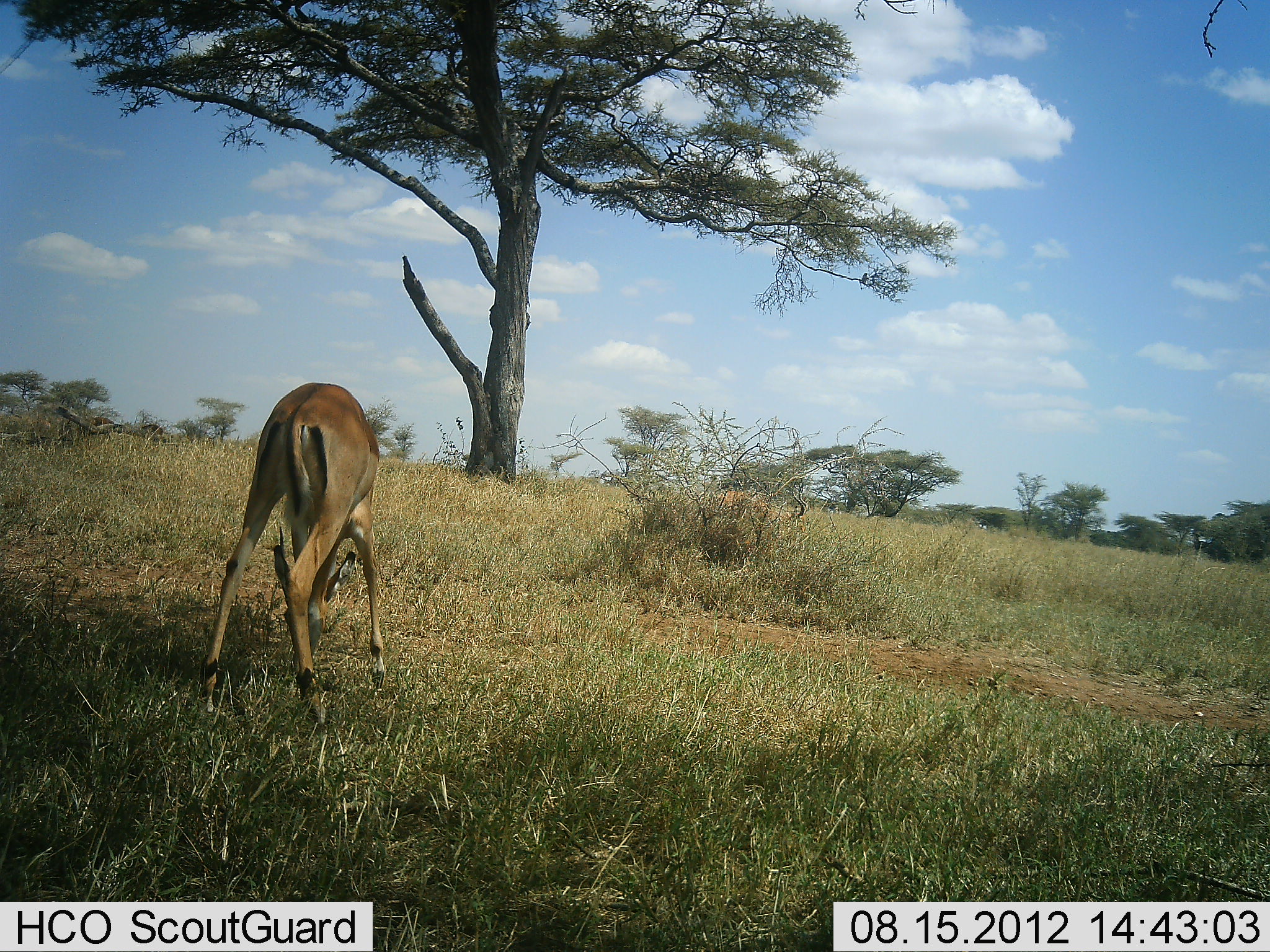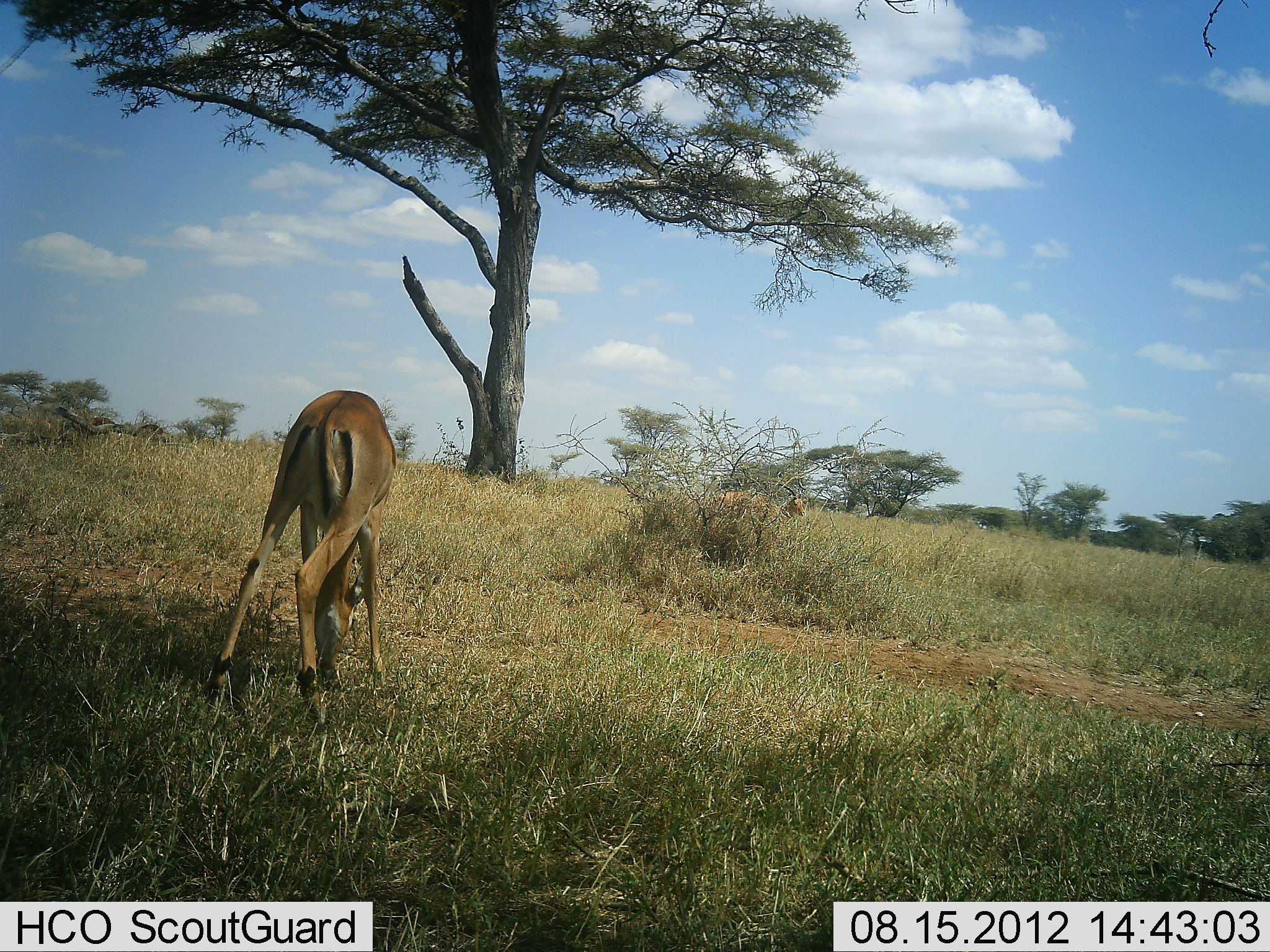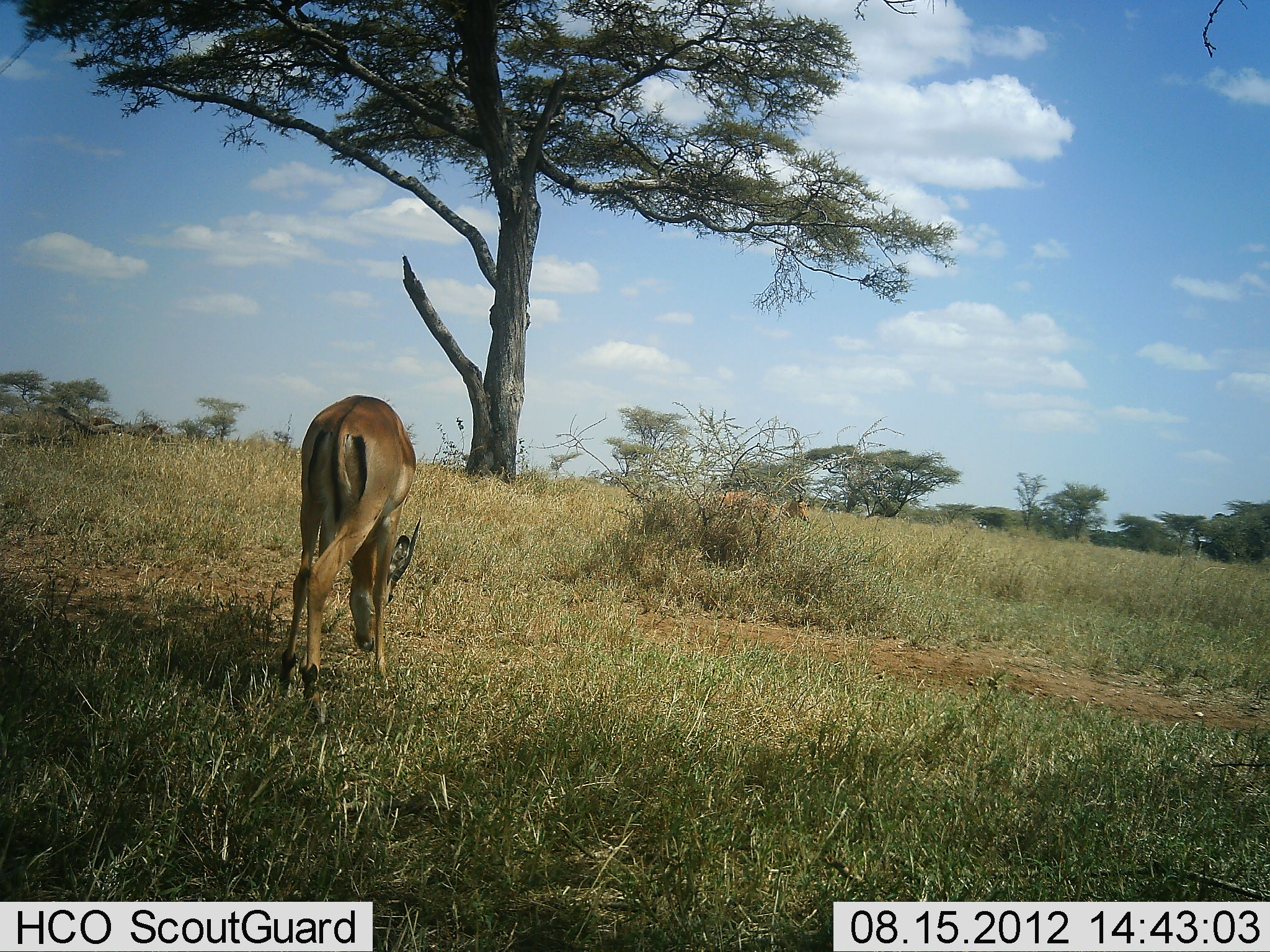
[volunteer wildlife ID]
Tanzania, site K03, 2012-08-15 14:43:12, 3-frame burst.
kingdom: Animalia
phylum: Chordata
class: Mammalia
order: Artiodactyla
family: Bovidae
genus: Aepyceros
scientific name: Aepyceros melampus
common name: impala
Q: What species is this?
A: Impala (Aepyceros melampus).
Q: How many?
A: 2.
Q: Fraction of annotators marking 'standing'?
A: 45%.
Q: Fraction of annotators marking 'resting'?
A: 18%.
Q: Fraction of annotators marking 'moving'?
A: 18%.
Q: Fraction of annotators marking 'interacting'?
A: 0%.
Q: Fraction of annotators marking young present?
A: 0%.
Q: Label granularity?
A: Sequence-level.